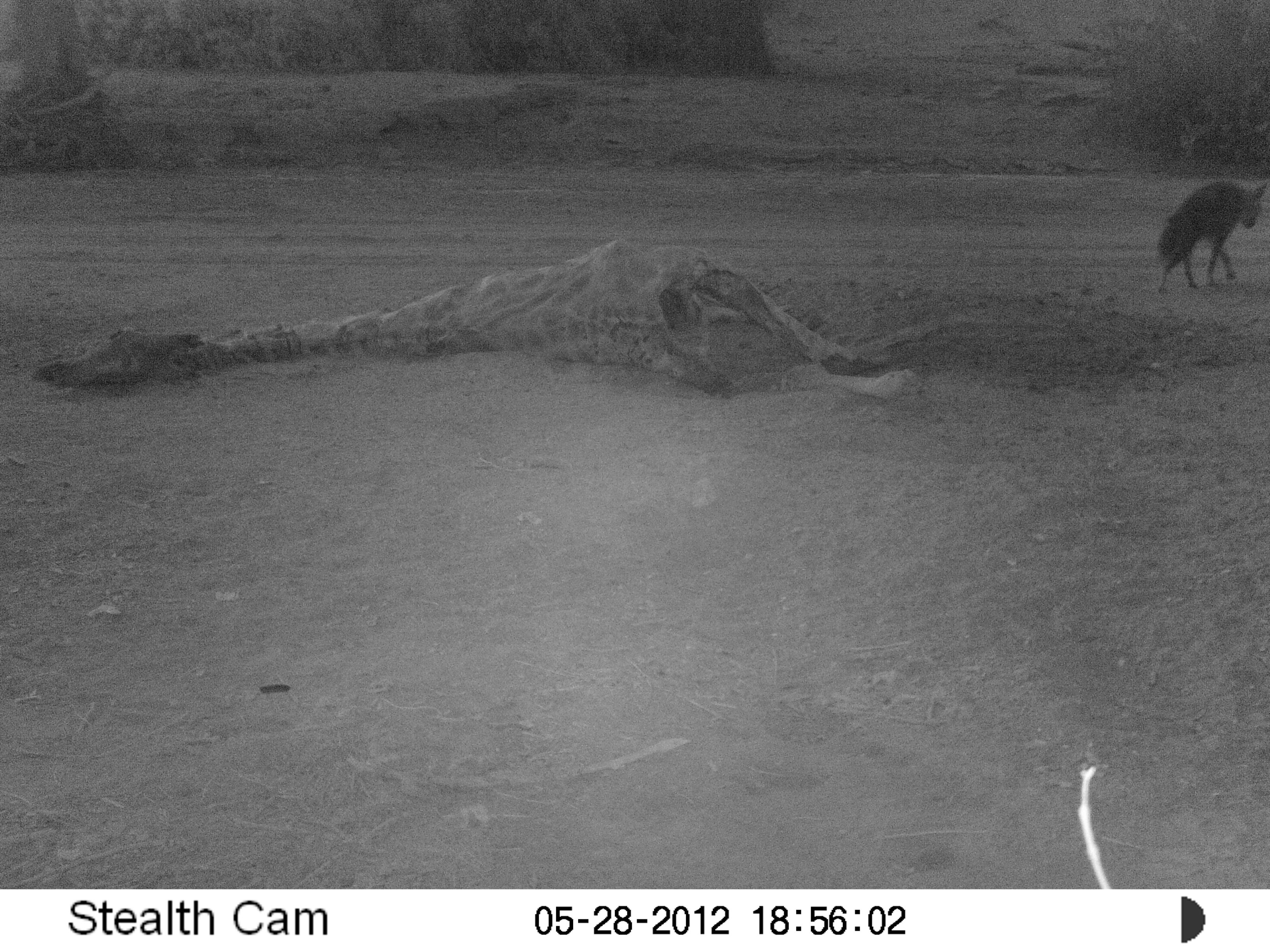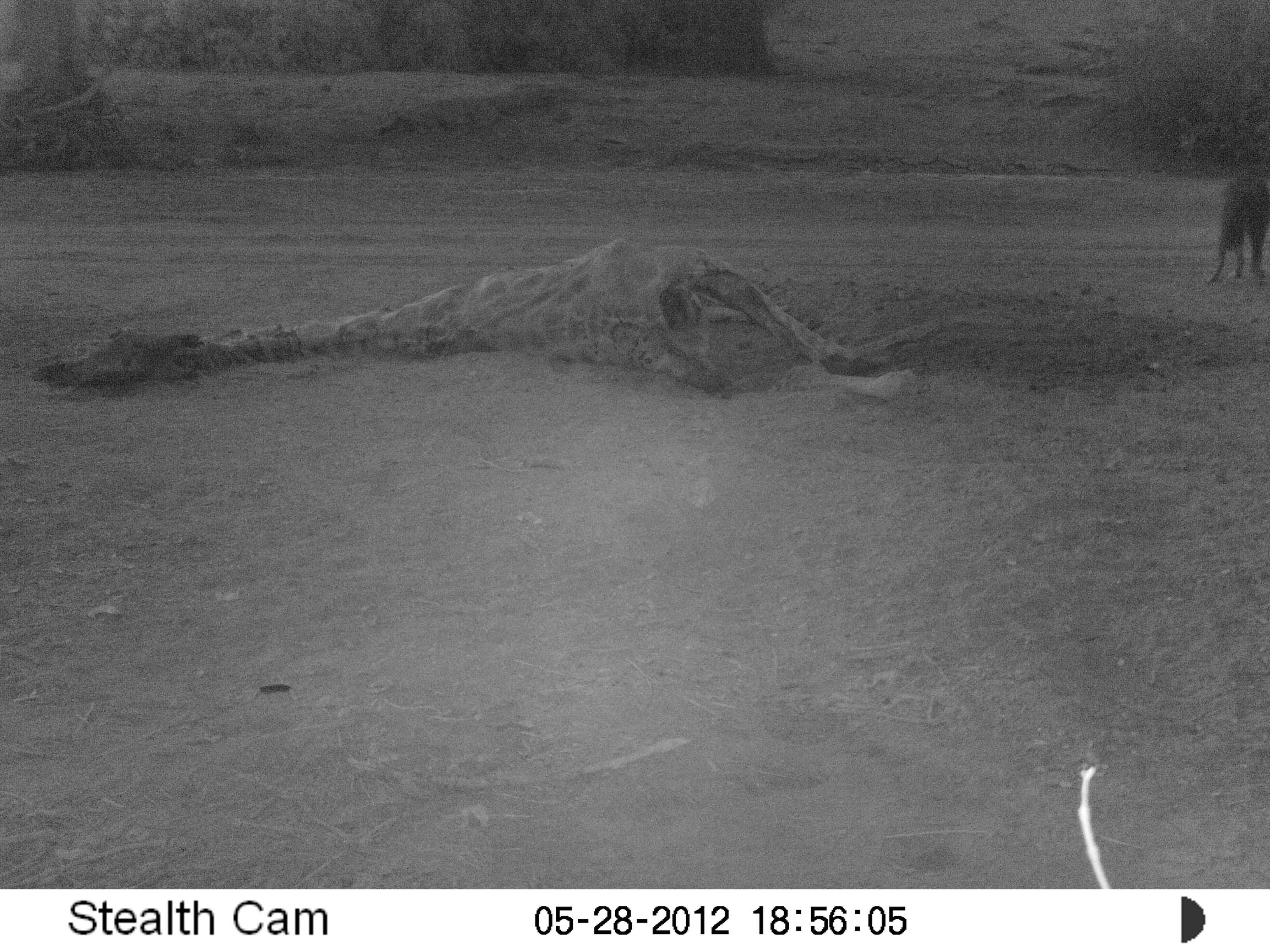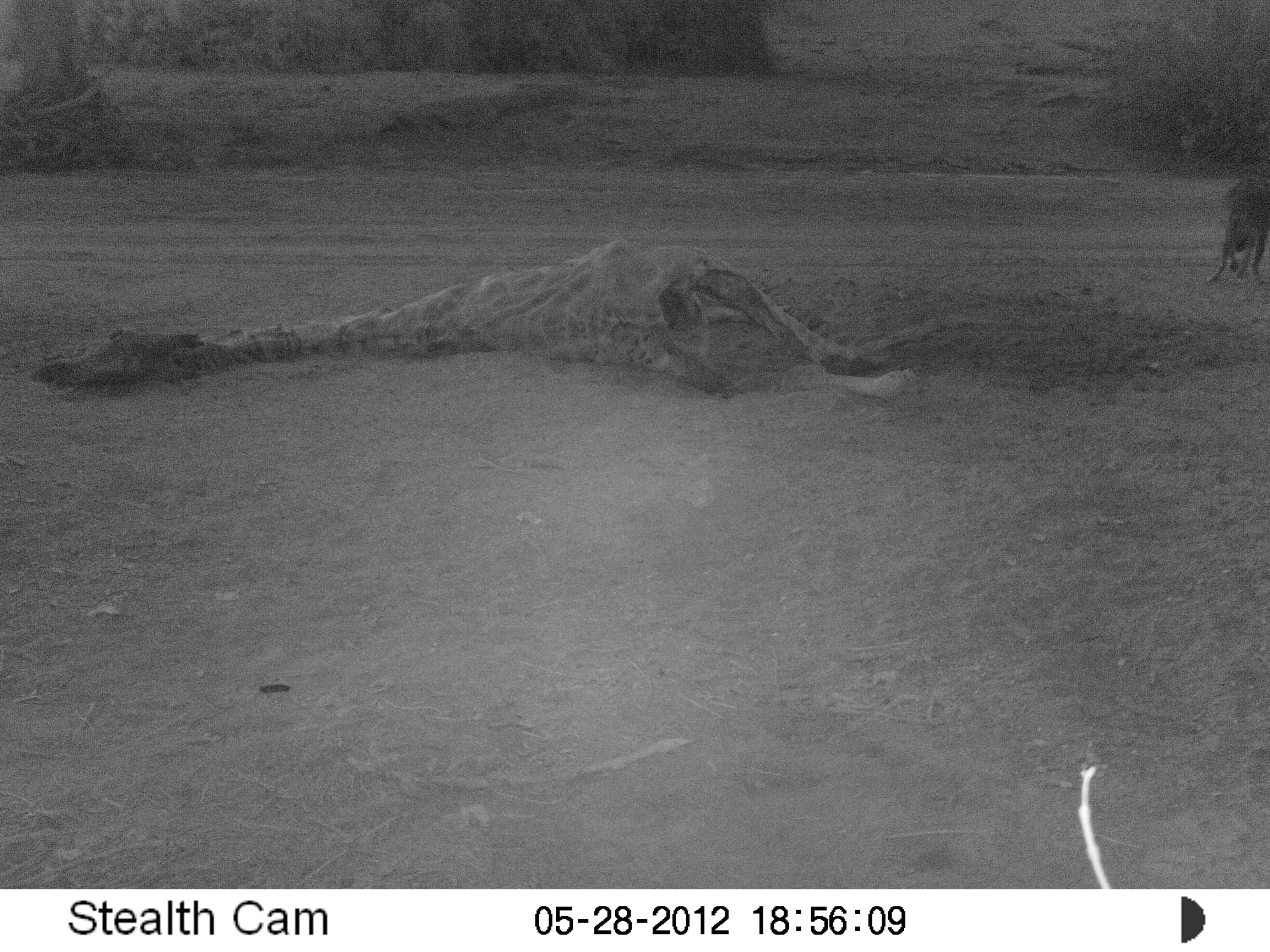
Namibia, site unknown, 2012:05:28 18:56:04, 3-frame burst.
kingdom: Animalia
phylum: Chordata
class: Mammalia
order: Carnivora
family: Hyaenidae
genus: Parahyaena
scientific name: Parahyaena brunnea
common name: brown hyena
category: hyaena brunnea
Hyaena brunnea (brown hyena) (Parahyaena brunnea).